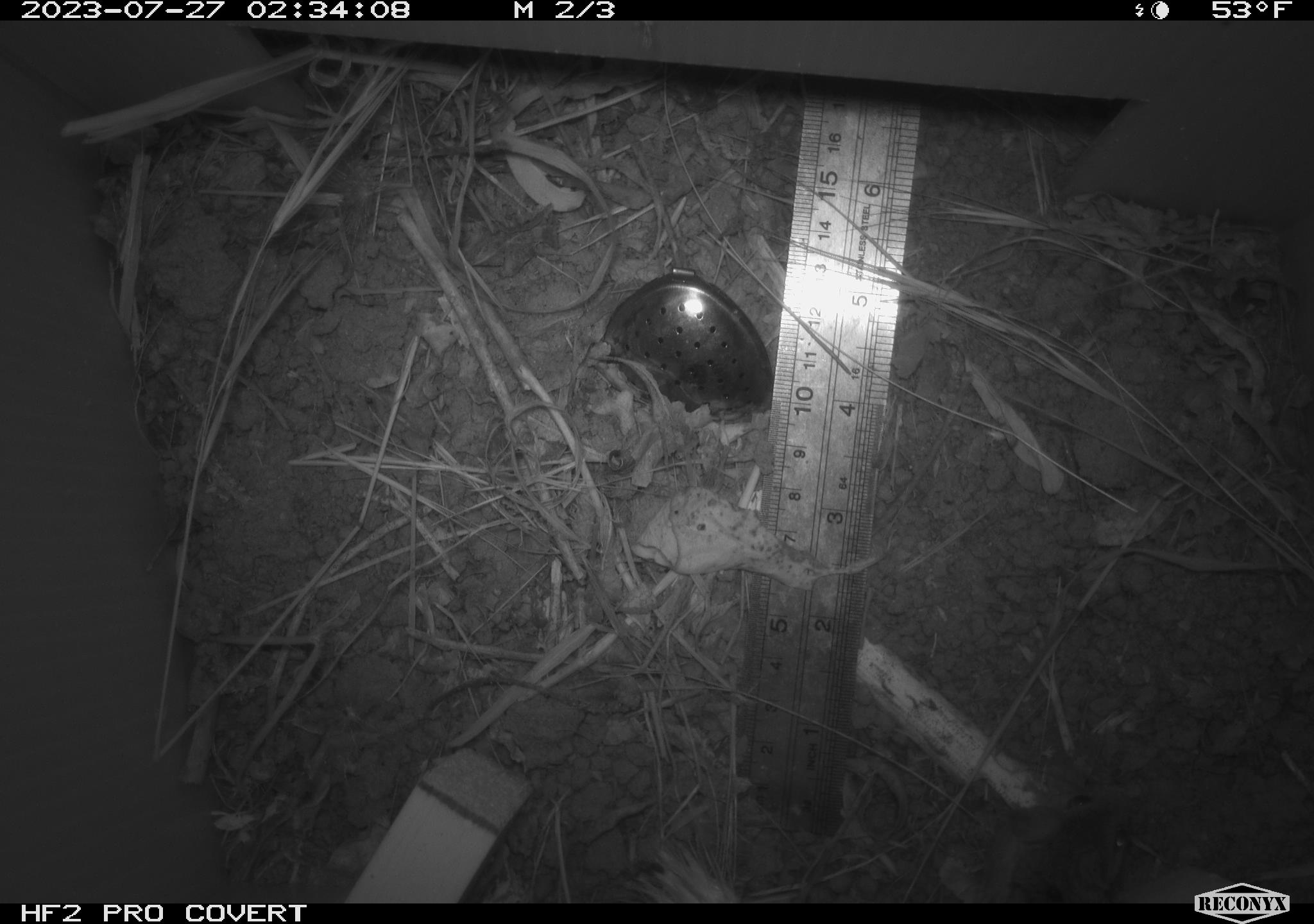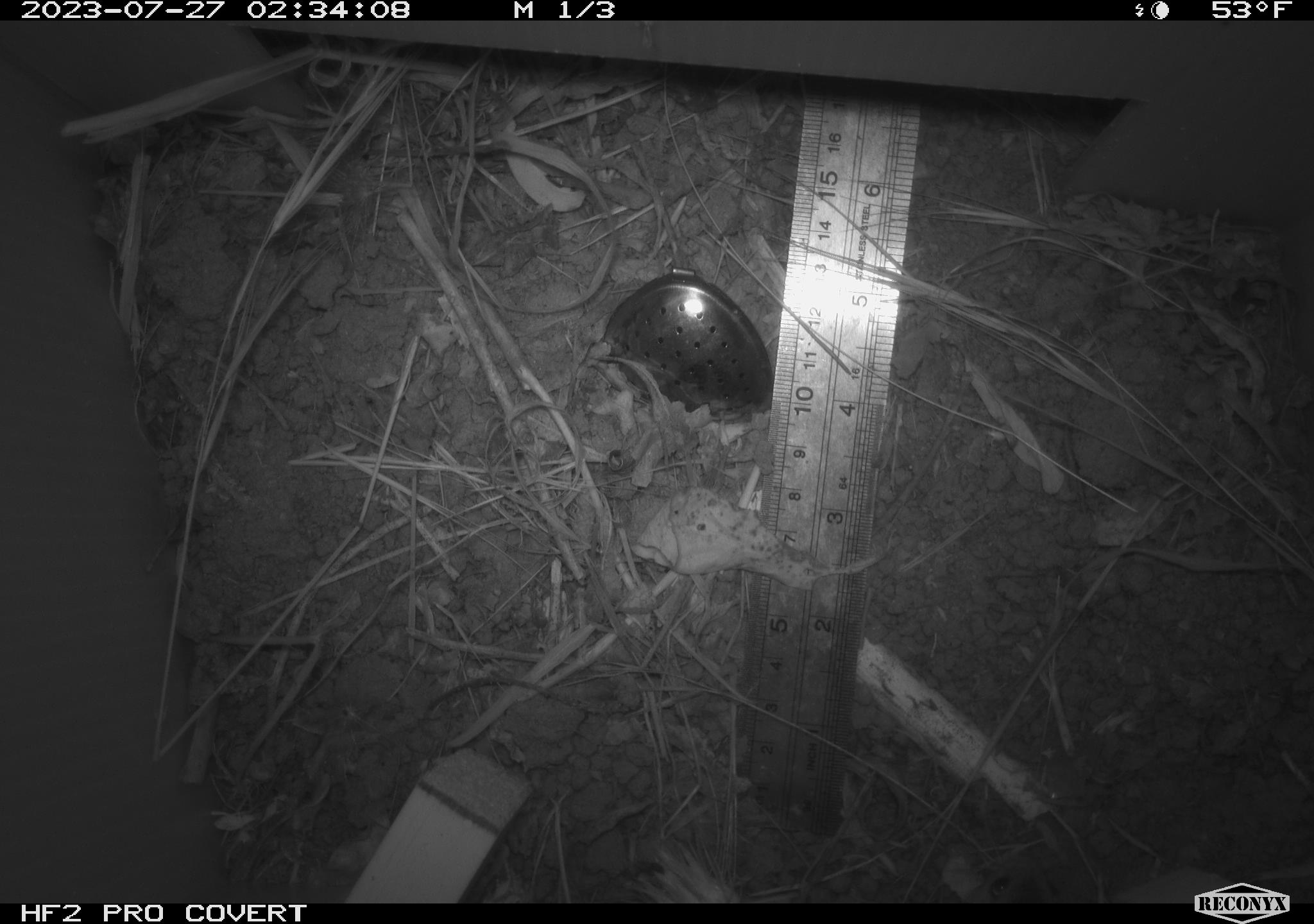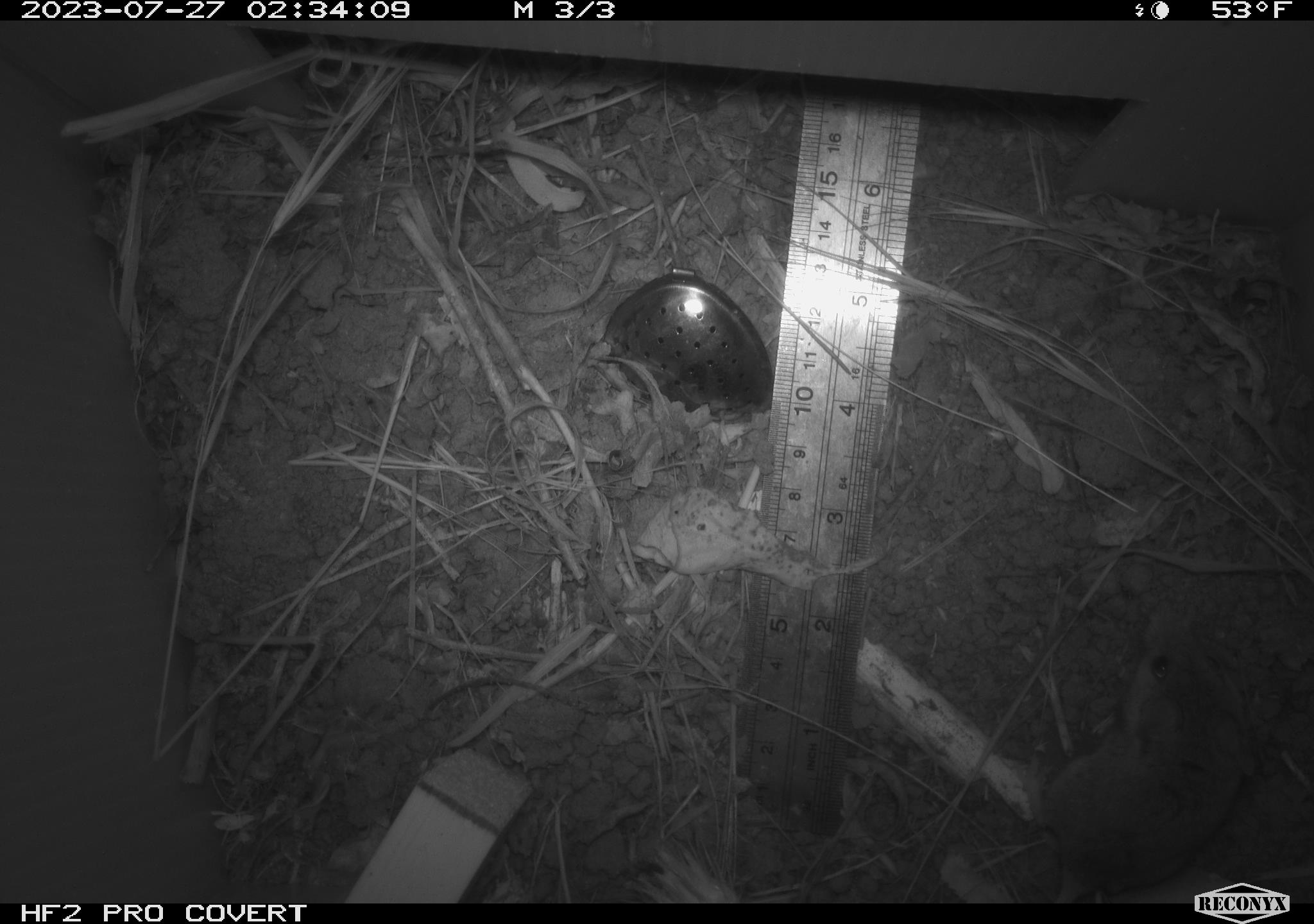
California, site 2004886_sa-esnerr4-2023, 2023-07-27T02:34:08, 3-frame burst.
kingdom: Animalia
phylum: Chordata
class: Mammalia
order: Rodentia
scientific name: Rodentia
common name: mouse species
Mouse species (Rodentia).